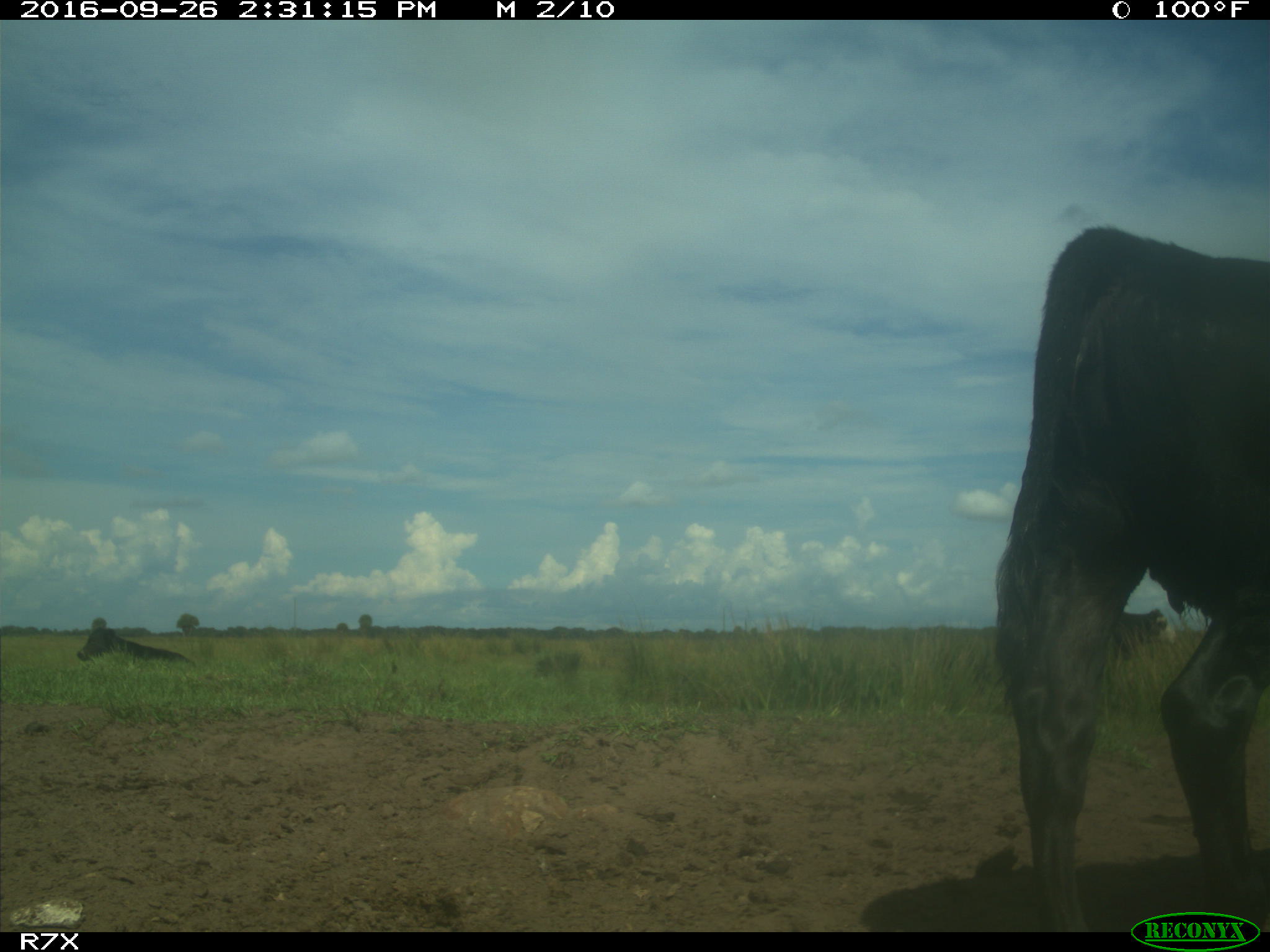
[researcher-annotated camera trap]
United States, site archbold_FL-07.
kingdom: Animalia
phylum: Chordata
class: Mammalia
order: Artiodactyla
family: Bovidae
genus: Bos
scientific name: Bos taurus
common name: domestic cow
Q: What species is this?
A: Bos taurus (domestic cow).